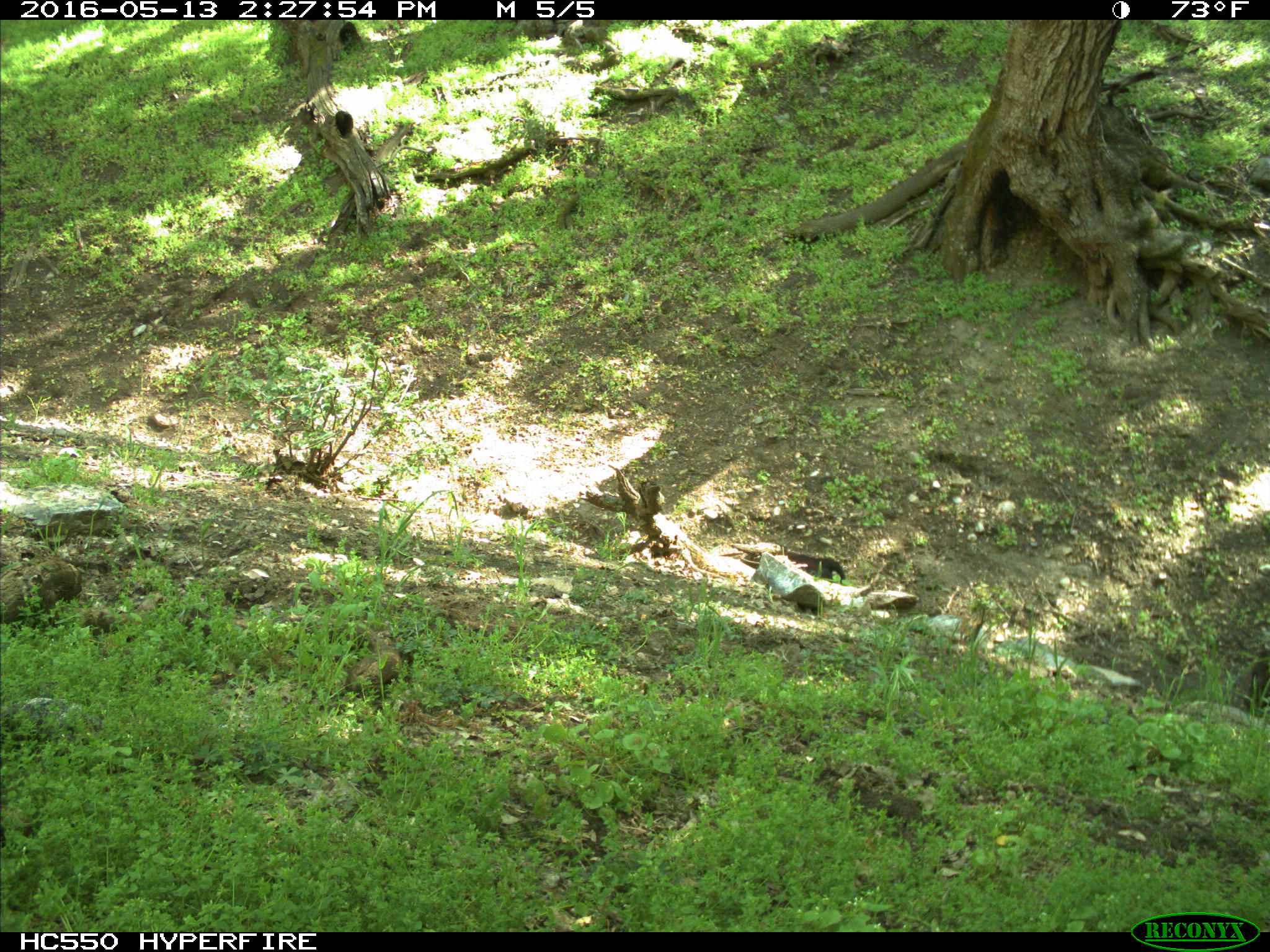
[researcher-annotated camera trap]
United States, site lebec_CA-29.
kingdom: Animalia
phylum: Chordata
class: Mammalia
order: Artiodactyla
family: Bovidae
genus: Bos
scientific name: Bos taurus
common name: domestic cow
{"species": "Bos taurus (domestic cow)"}